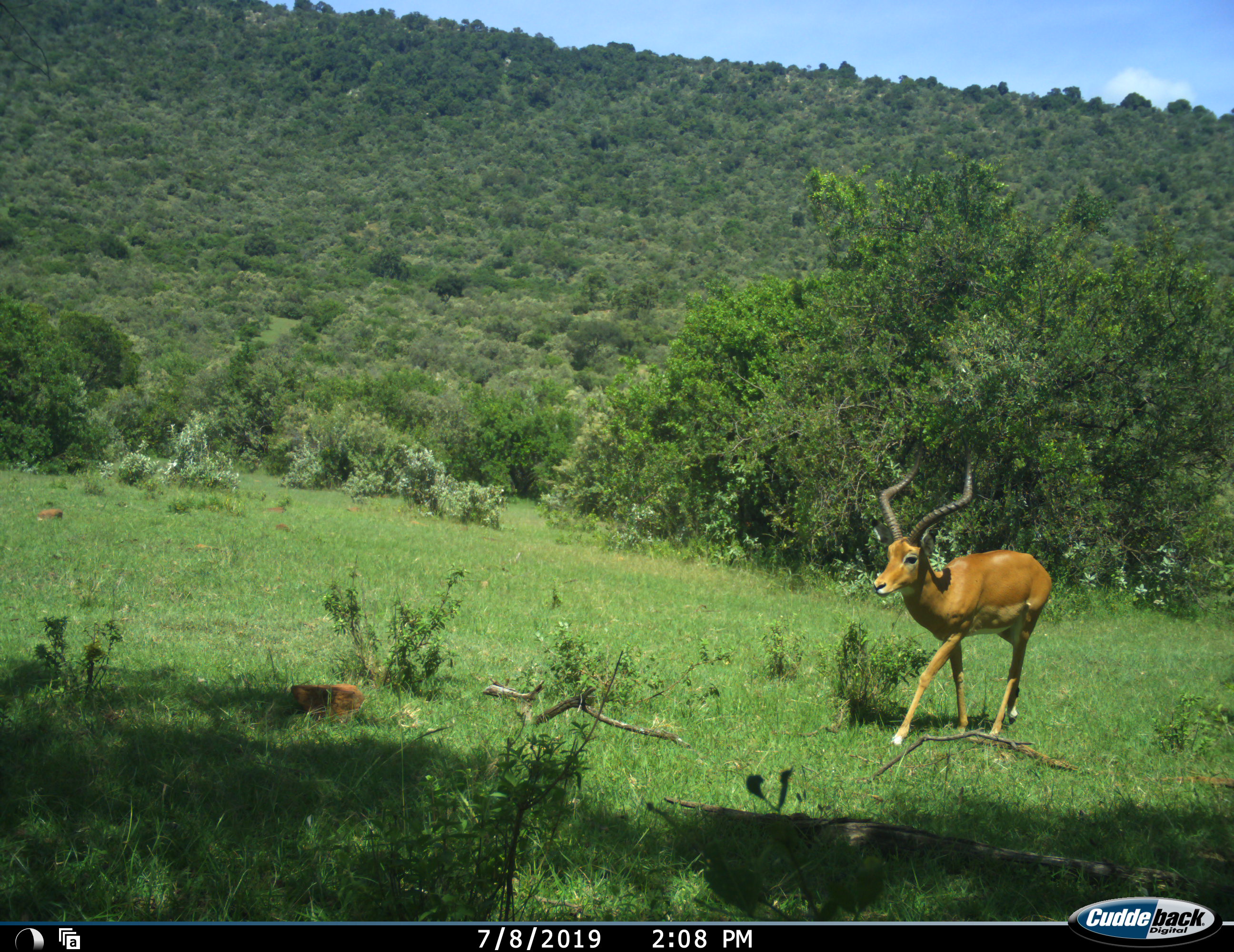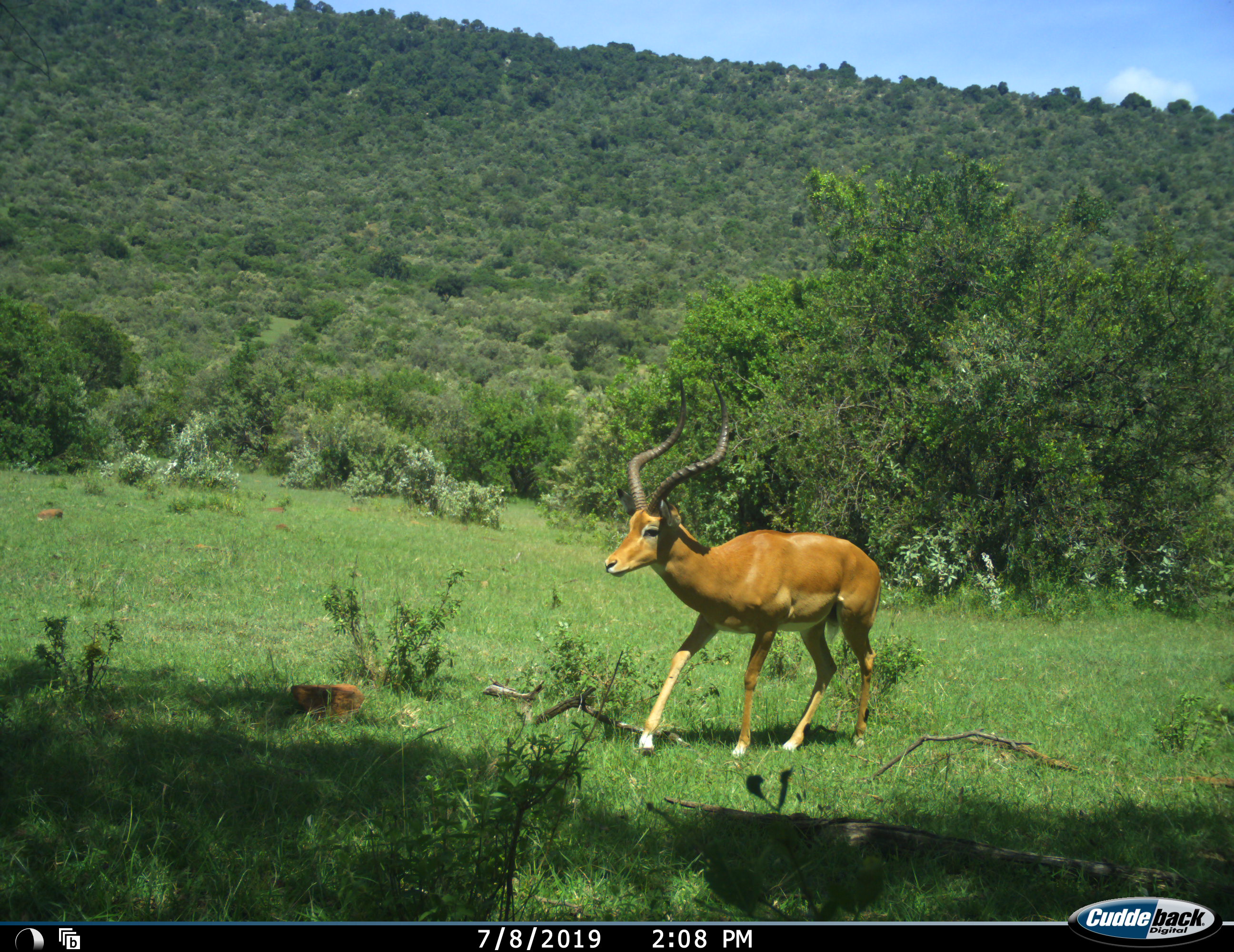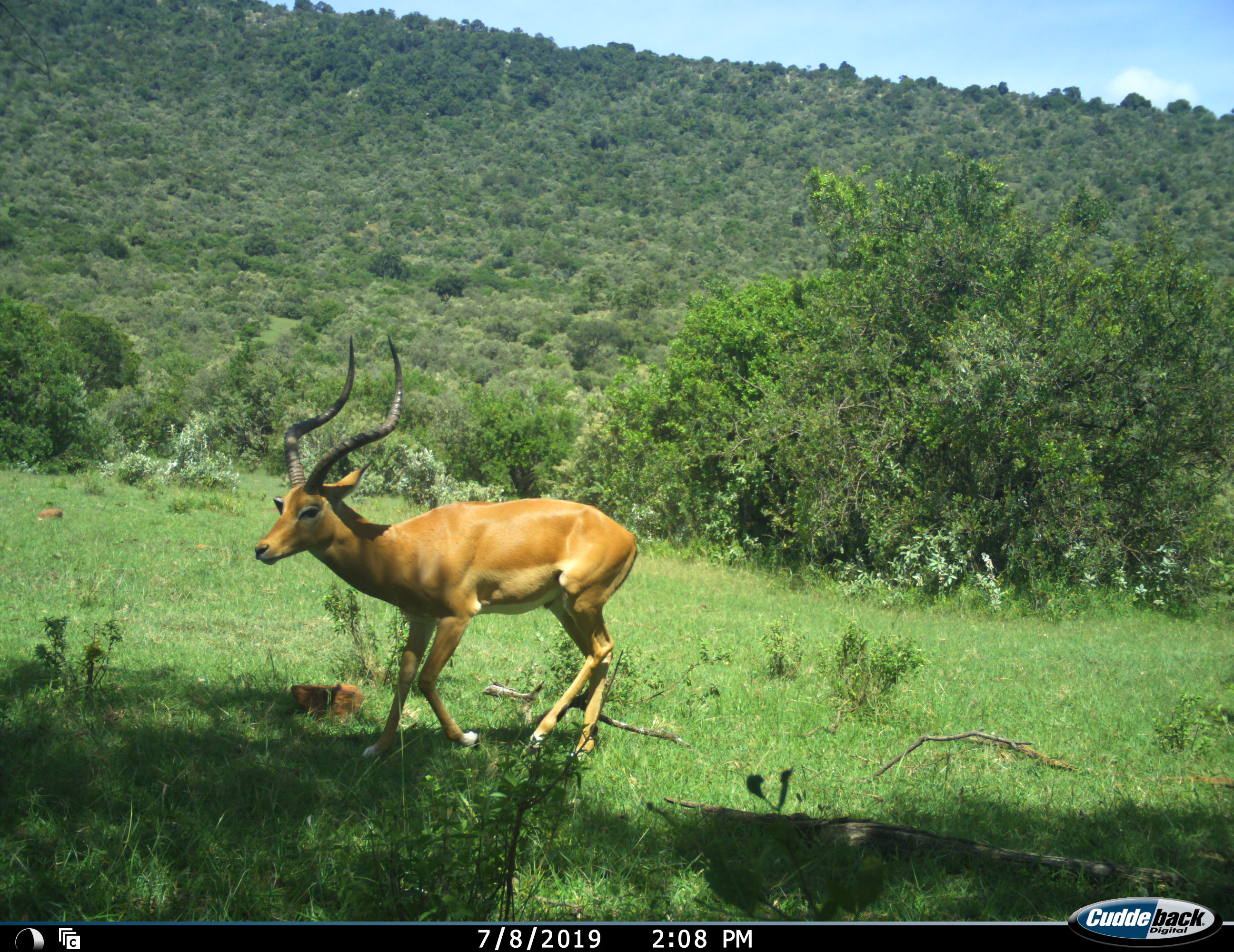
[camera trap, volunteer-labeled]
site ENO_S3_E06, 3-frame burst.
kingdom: Animalia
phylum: Chordata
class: Mammalia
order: Artiodactyla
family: Bovidae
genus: Aepyceros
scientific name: Aepyceros melampus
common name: impala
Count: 1.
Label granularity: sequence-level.